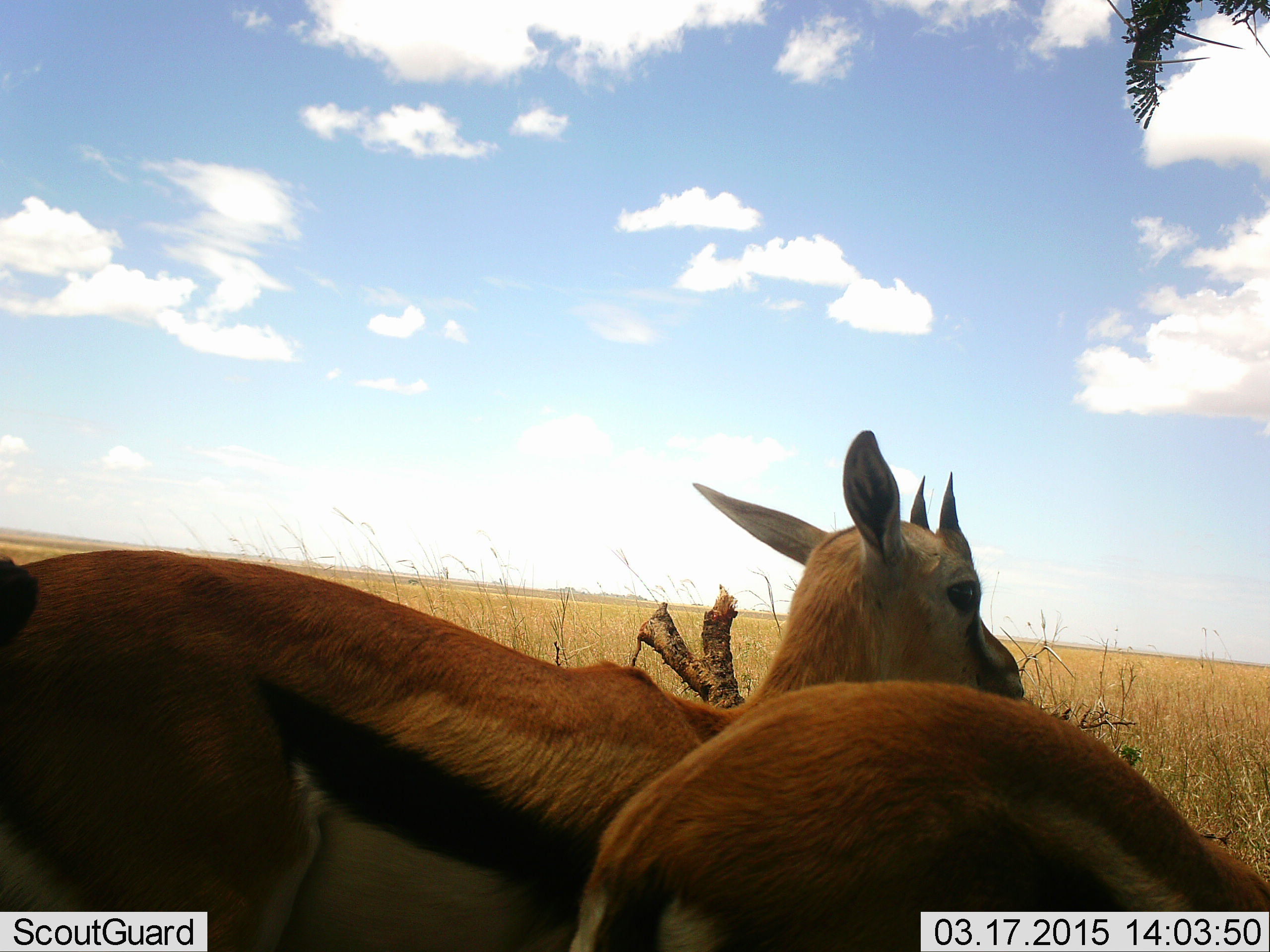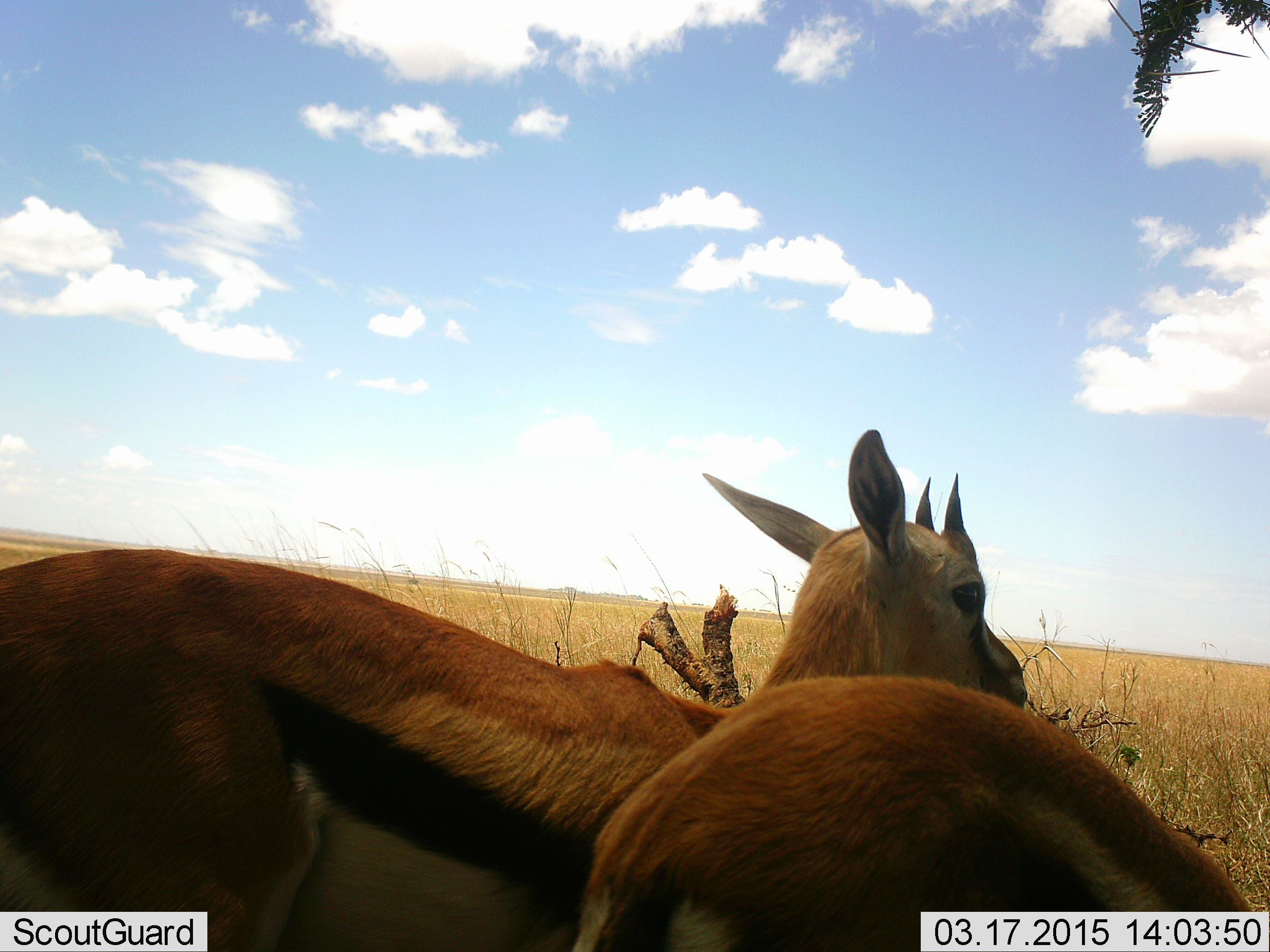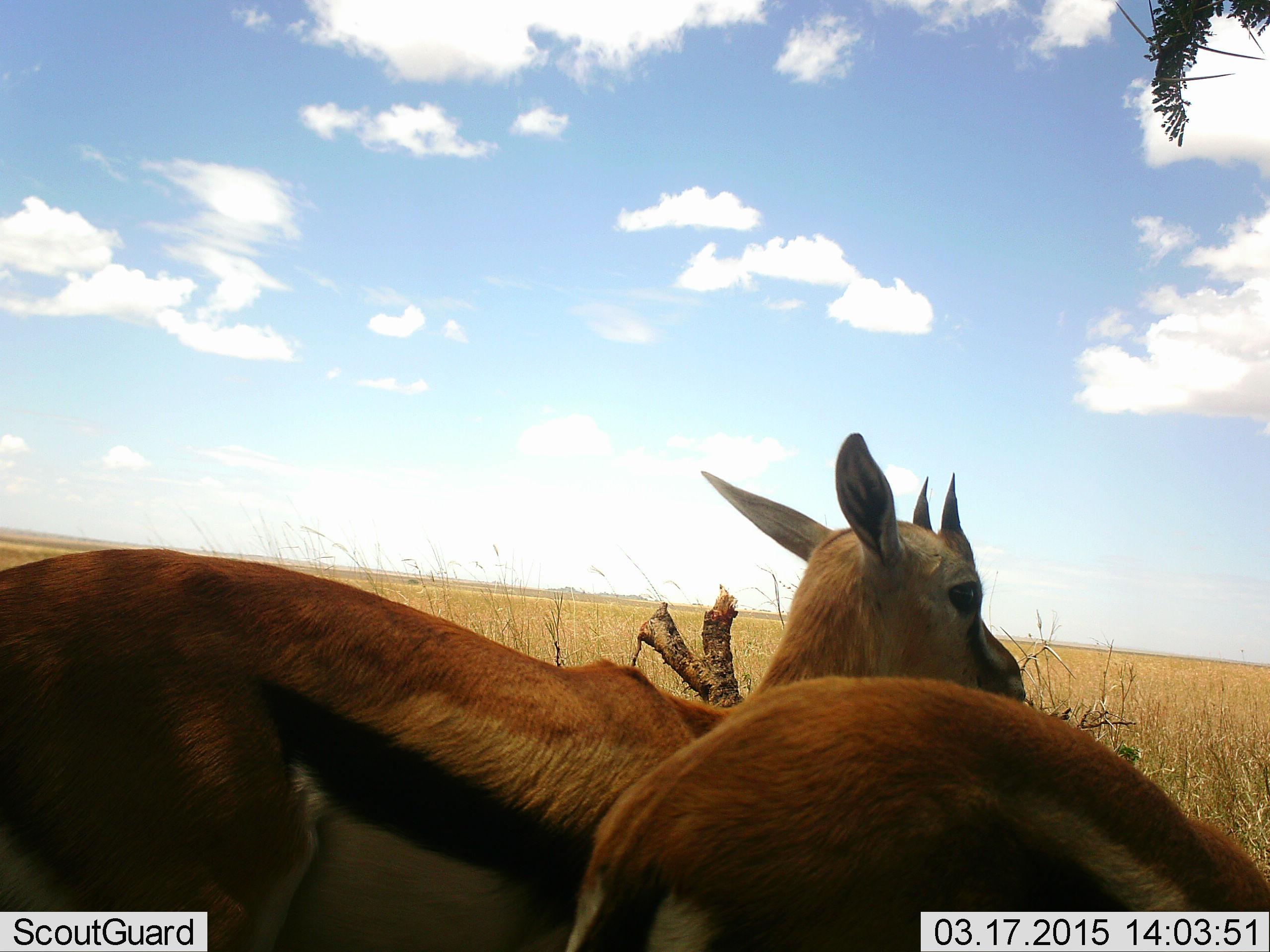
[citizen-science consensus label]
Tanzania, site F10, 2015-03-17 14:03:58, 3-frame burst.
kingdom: Animalia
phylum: Chordata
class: Mammalia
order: Artiodactyla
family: Bovidae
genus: Eudorcas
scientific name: Eudorcas thomsonii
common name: thomson's gazelle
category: gazellethomsons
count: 2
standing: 100%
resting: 0%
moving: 0%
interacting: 0%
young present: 10%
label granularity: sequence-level